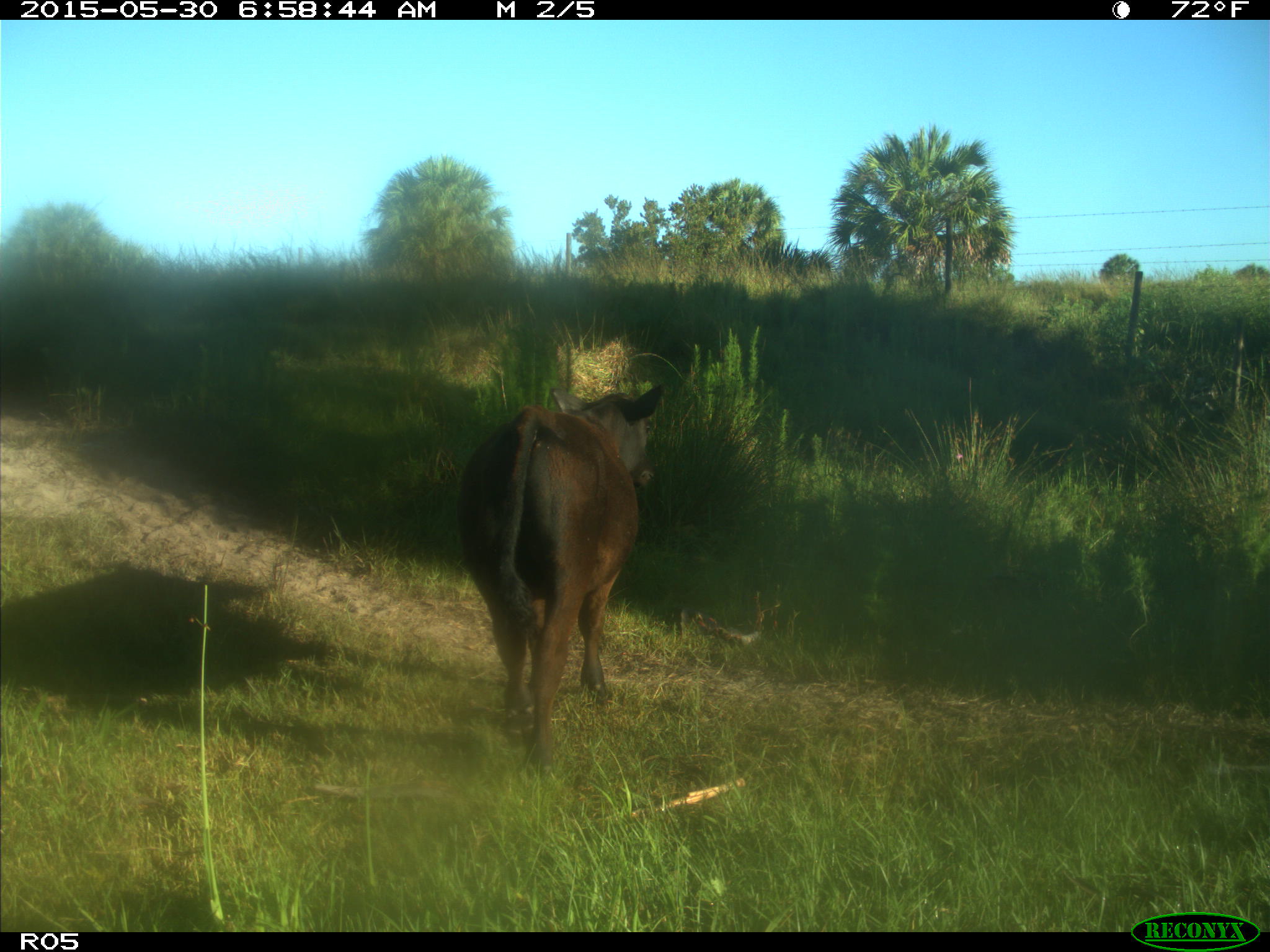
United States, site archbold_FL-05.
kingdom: Animalia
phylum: Chordata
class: Mammalia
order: Artiodactyla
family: Bovidae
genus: Bos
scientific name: Bos taurus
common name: domestic cow